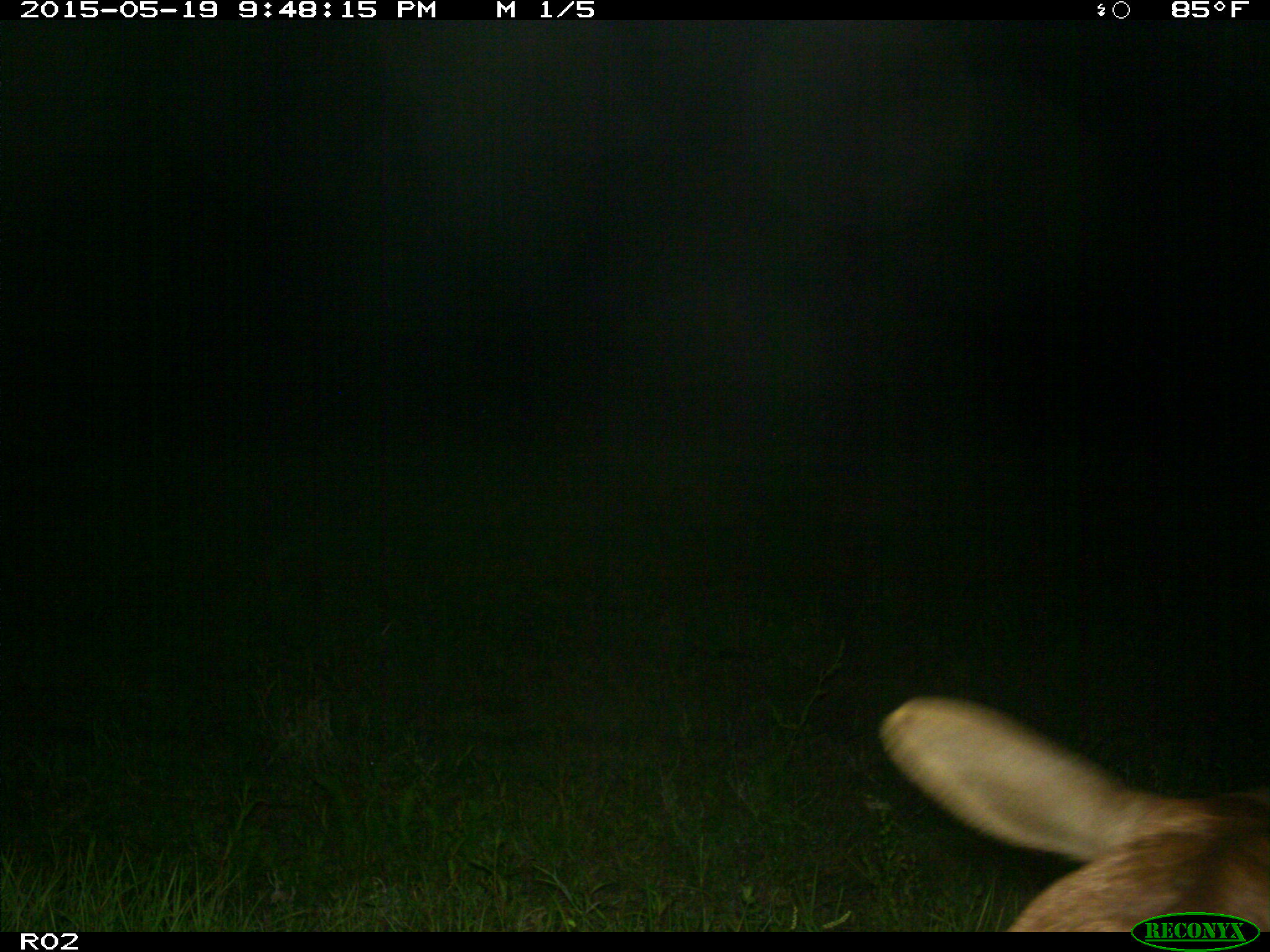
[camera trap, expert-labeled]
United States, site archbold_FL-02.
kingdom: Animalia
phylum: Chordata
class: Mammalia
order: Artiodactyla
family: Bovidae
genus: Bos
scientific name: Bos taurus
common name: domestic cow